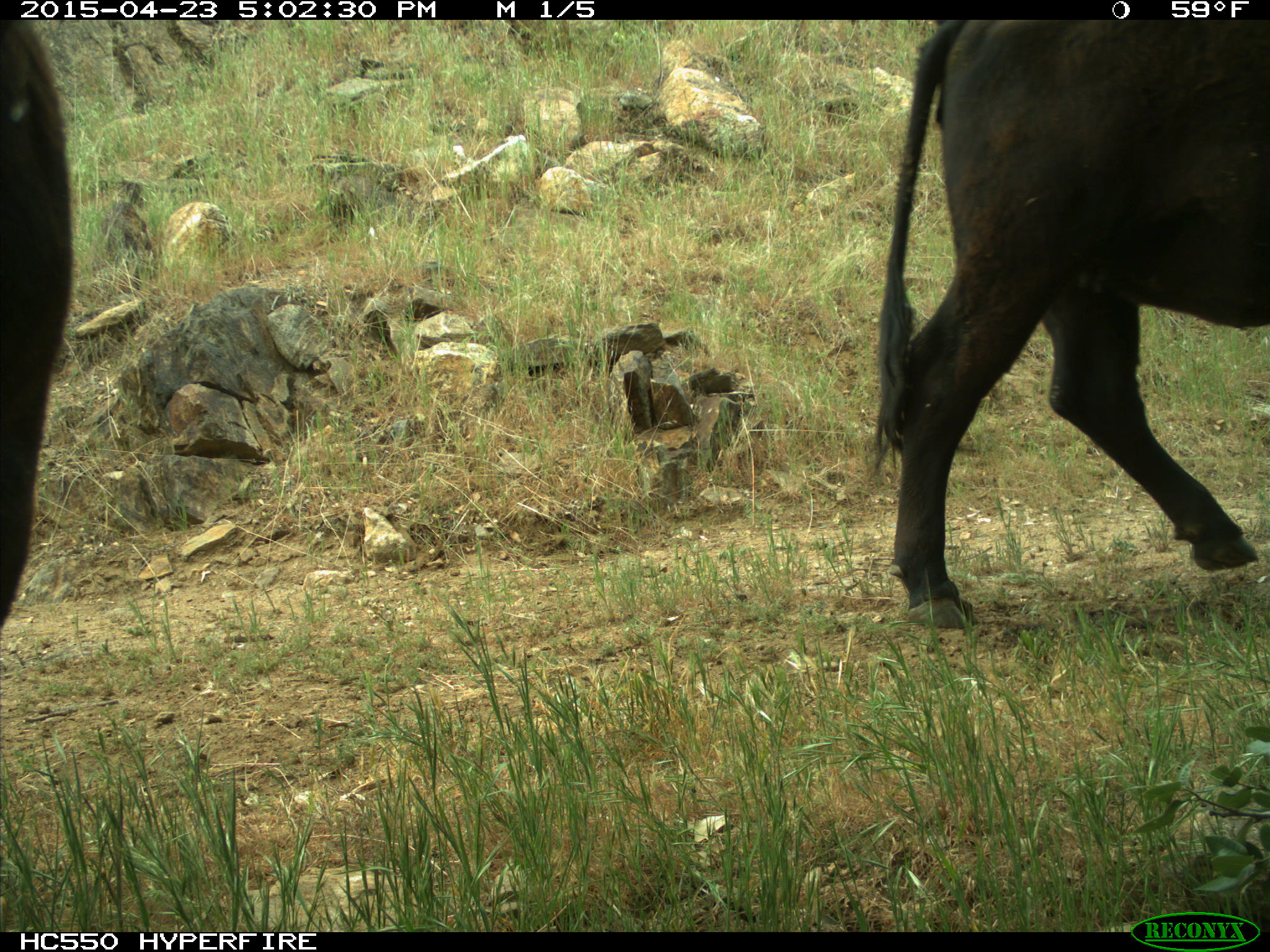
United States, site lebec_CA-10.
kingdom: Animalia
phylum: Chordata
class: Mammalia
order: Artiodactyla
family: Bovidae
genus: Bos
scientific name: Bos taurus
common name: domestic cow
Bos taurus (domestic cow).